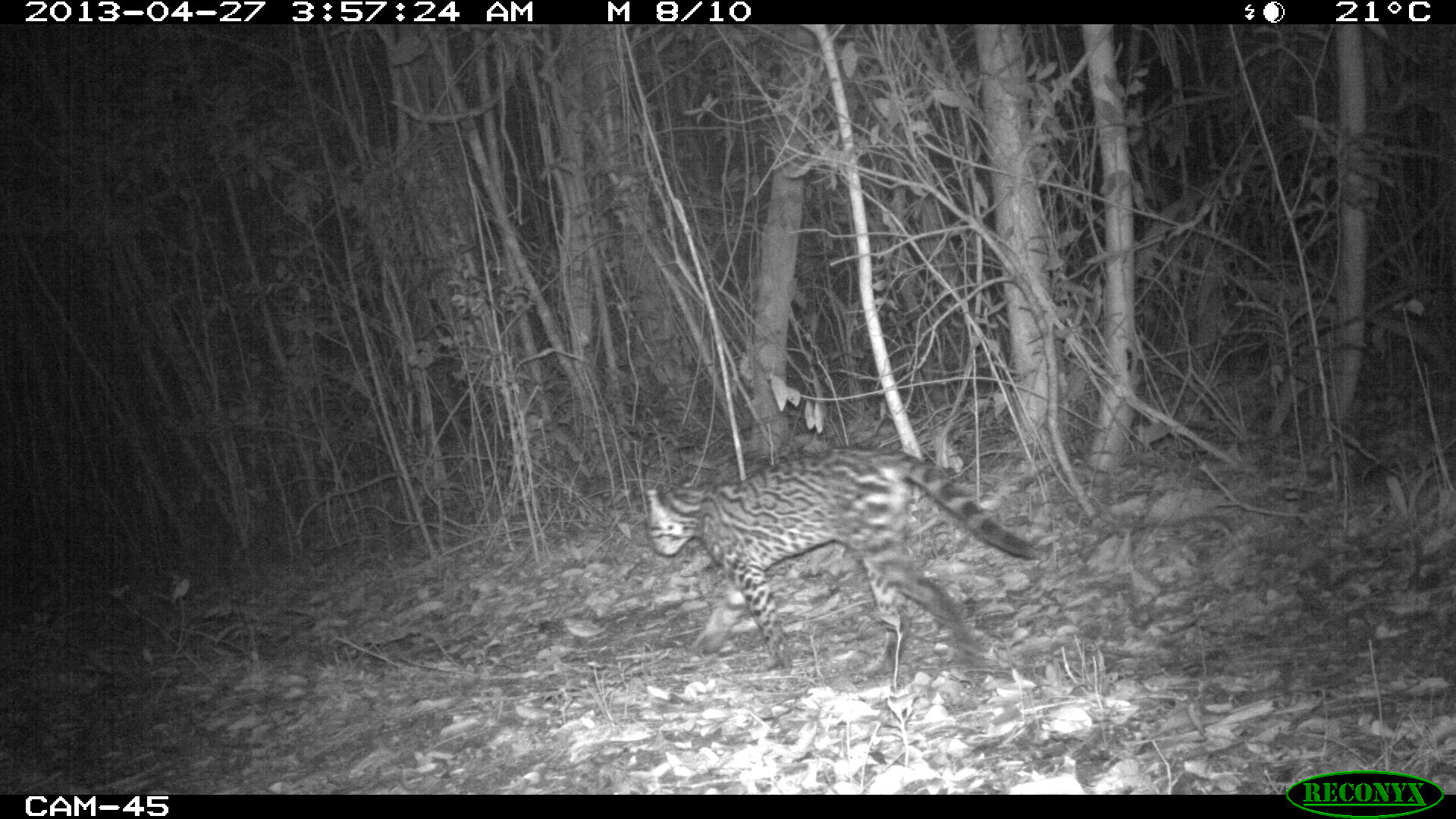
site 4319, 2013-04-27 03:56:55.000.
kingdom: Animalia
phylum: Chordata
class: Mammalia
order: Carnivora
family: Felidae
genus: Leopardus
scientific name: Leopardus pardalis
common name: ocelot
Leopardus pardalis (ocelot), count 1.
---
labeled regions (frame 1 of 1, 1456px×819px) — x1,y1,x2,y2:
leopardus pardalis: 644,446,1041,683